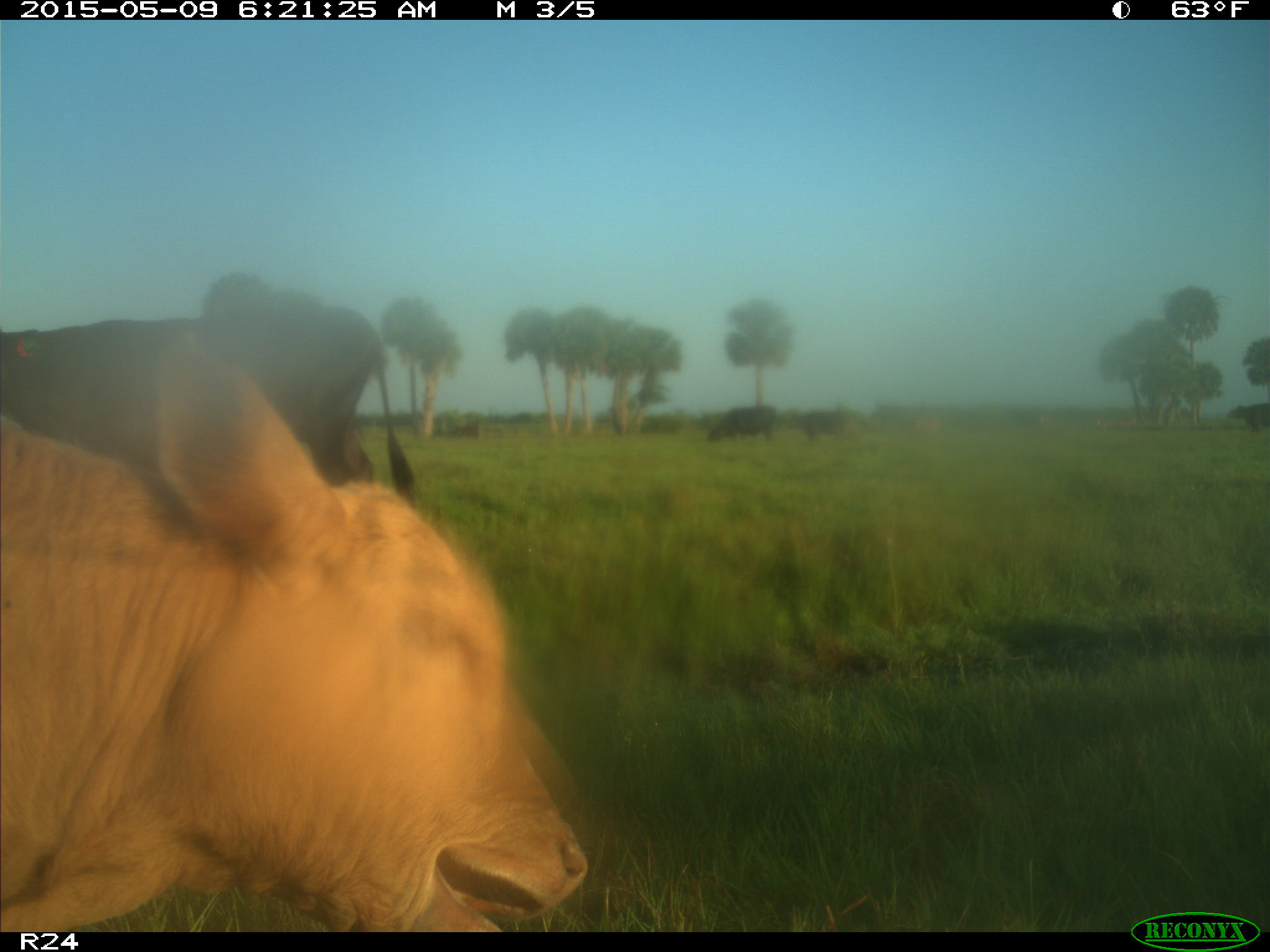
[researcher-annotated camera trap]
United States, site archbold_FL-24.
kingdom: Animalia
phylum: Chordata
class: Mammalia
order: Artiodactyla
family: Bovidae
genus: Bos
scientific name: Bos taurus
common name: domestic cow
Bos taurus (domestic cow).